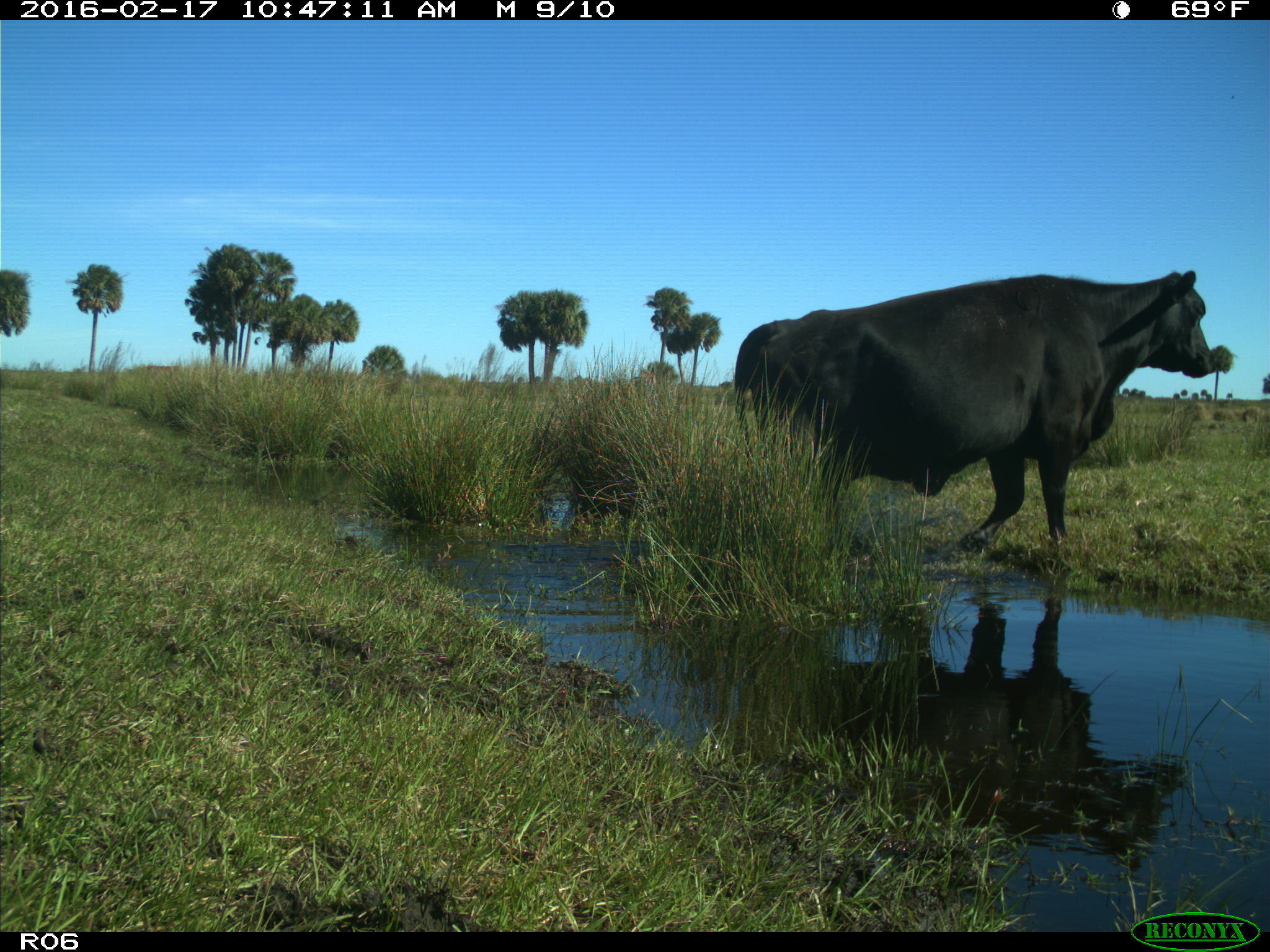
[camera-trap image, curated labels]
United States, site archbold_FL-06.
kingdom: Animalia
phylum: Chordata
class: Mammalia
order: Artiodactyla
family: Bovidae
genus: Bos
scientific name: Bos taurus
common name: domestic cow